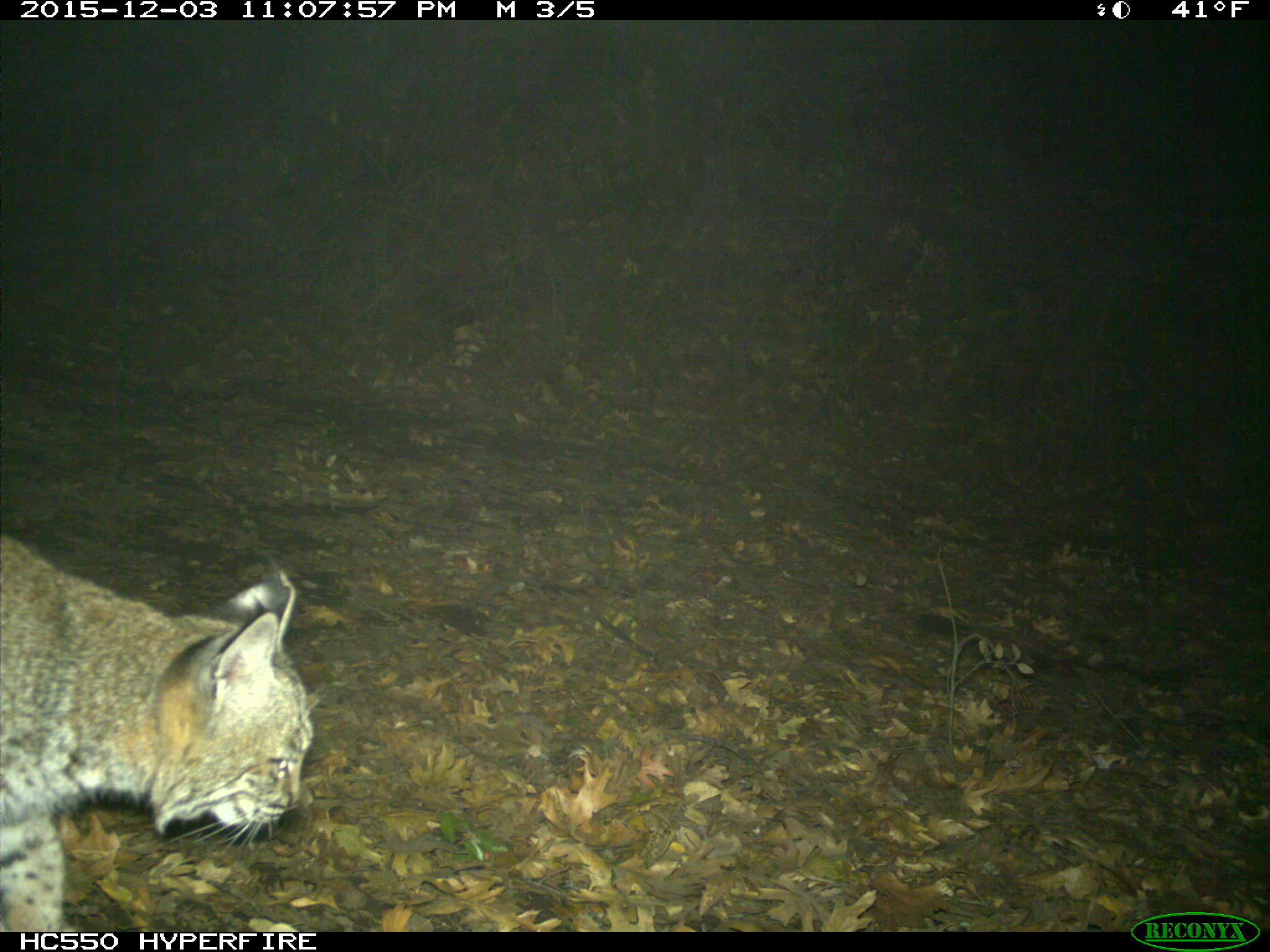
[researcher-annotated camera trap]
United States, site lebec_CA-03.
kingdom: Animalia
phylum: Chordata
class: Mammalia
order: Carnivora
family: Felidae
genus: Lynx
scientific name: Lynx rufus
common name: bobcat